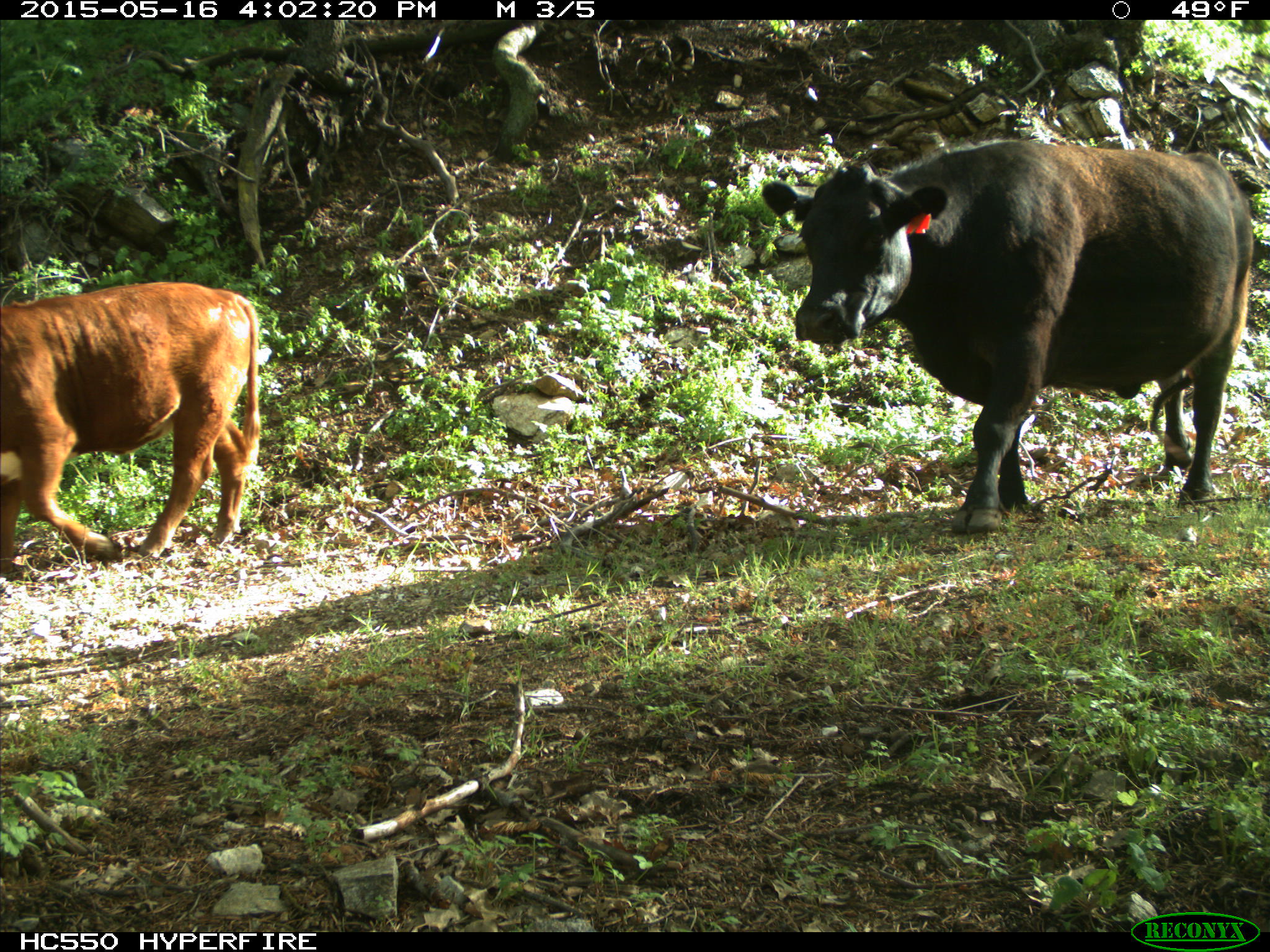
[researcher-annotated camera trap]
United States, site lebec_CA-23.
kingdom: Animalia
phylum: Chordata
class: Mammalia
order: Artiodactyla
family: Bovidae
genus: Bos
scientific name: Bos taurus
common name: domestic cow